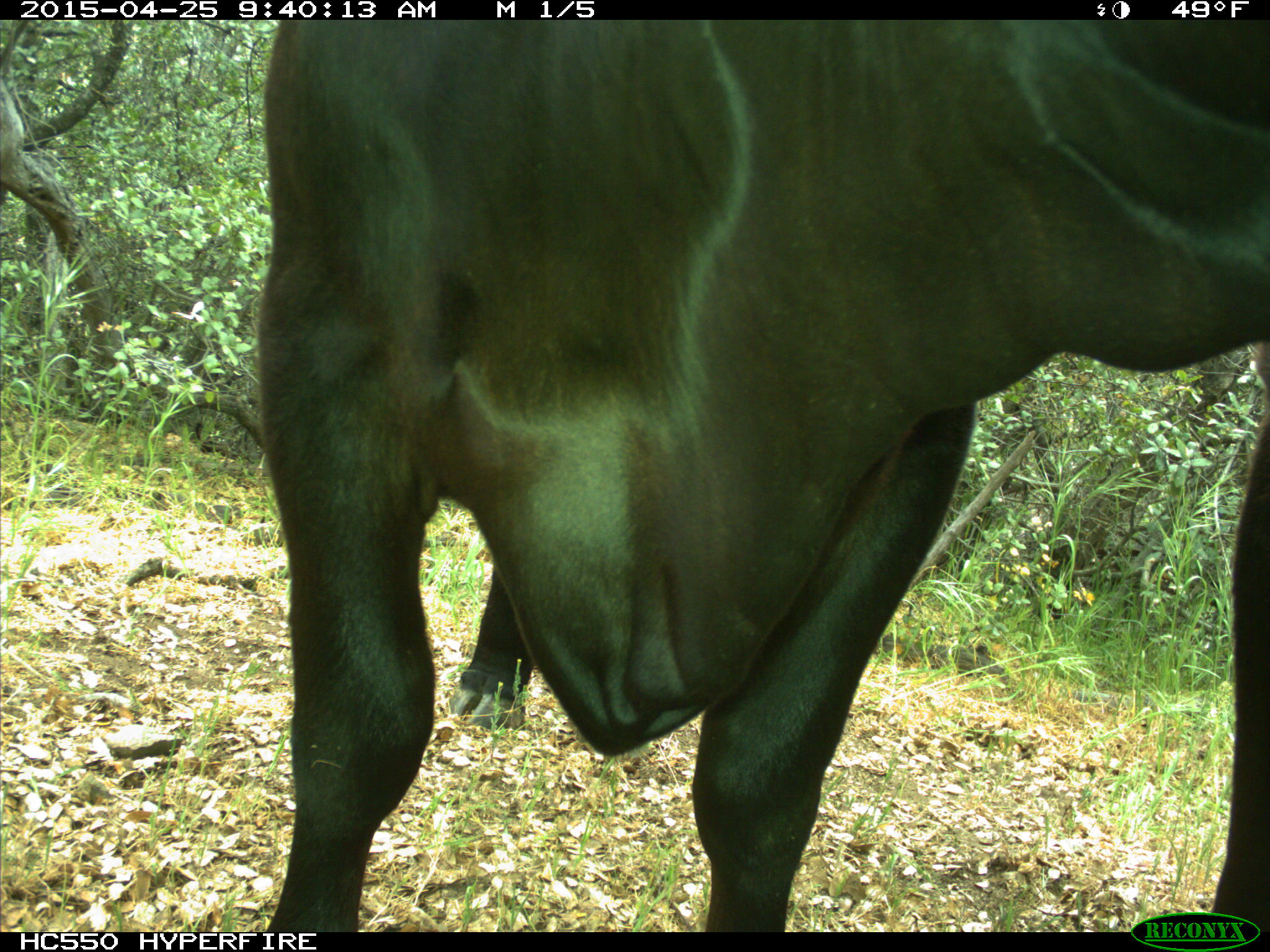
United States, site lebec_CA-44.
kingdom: Animalia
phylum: Chordata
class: Mammalia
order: Artiodactyla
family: Suidae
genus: Sus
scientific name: Sus scrofa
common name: wild boar